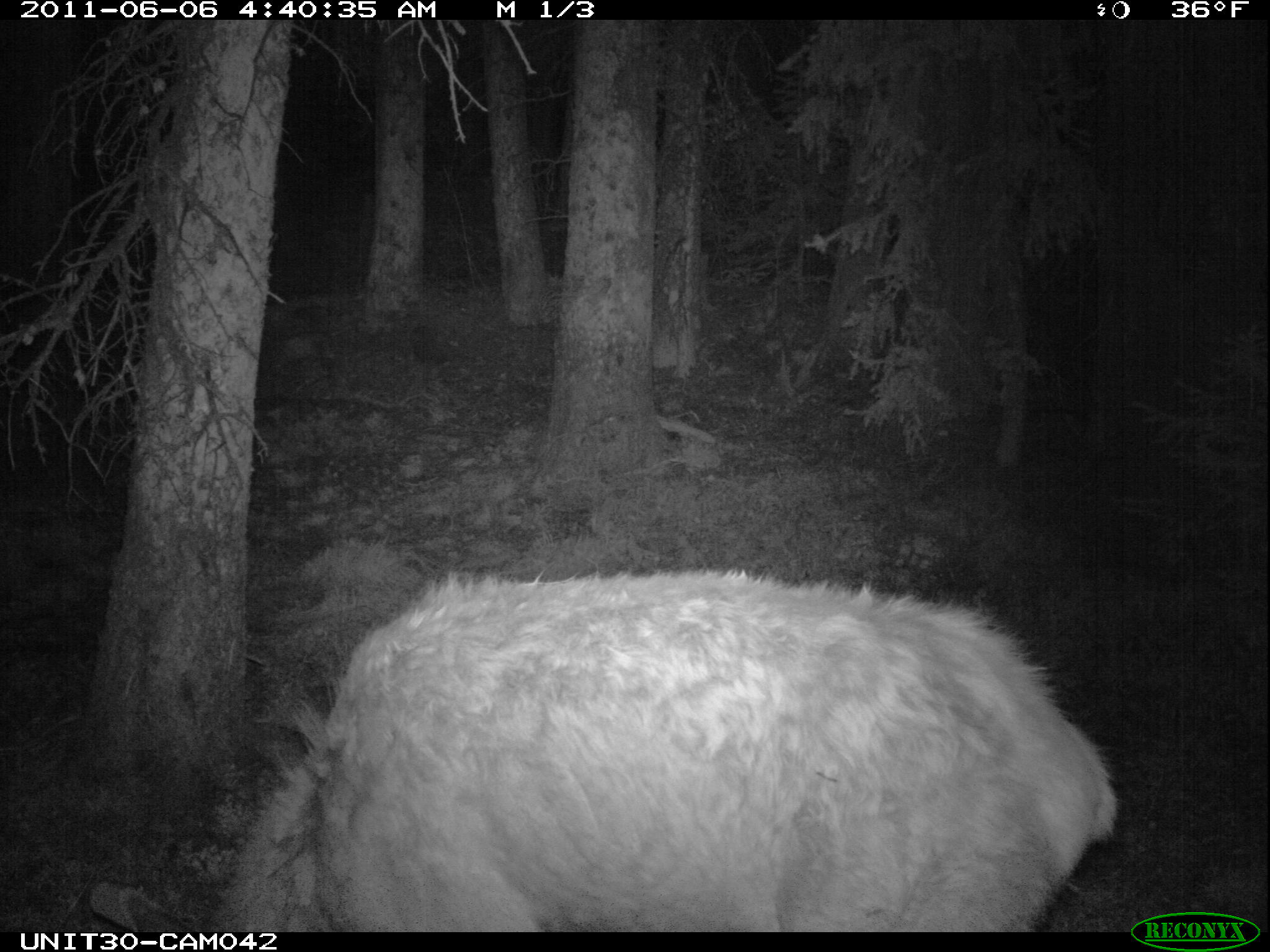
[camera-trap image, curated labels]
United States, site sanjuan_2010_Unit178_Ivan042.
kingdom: Animalia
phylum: Chordata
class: Mammalia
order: Artiodactyla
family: Cervidae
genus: Cervus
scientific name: Cervus elaphus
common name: red deer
Cervus elaphus (red deer).